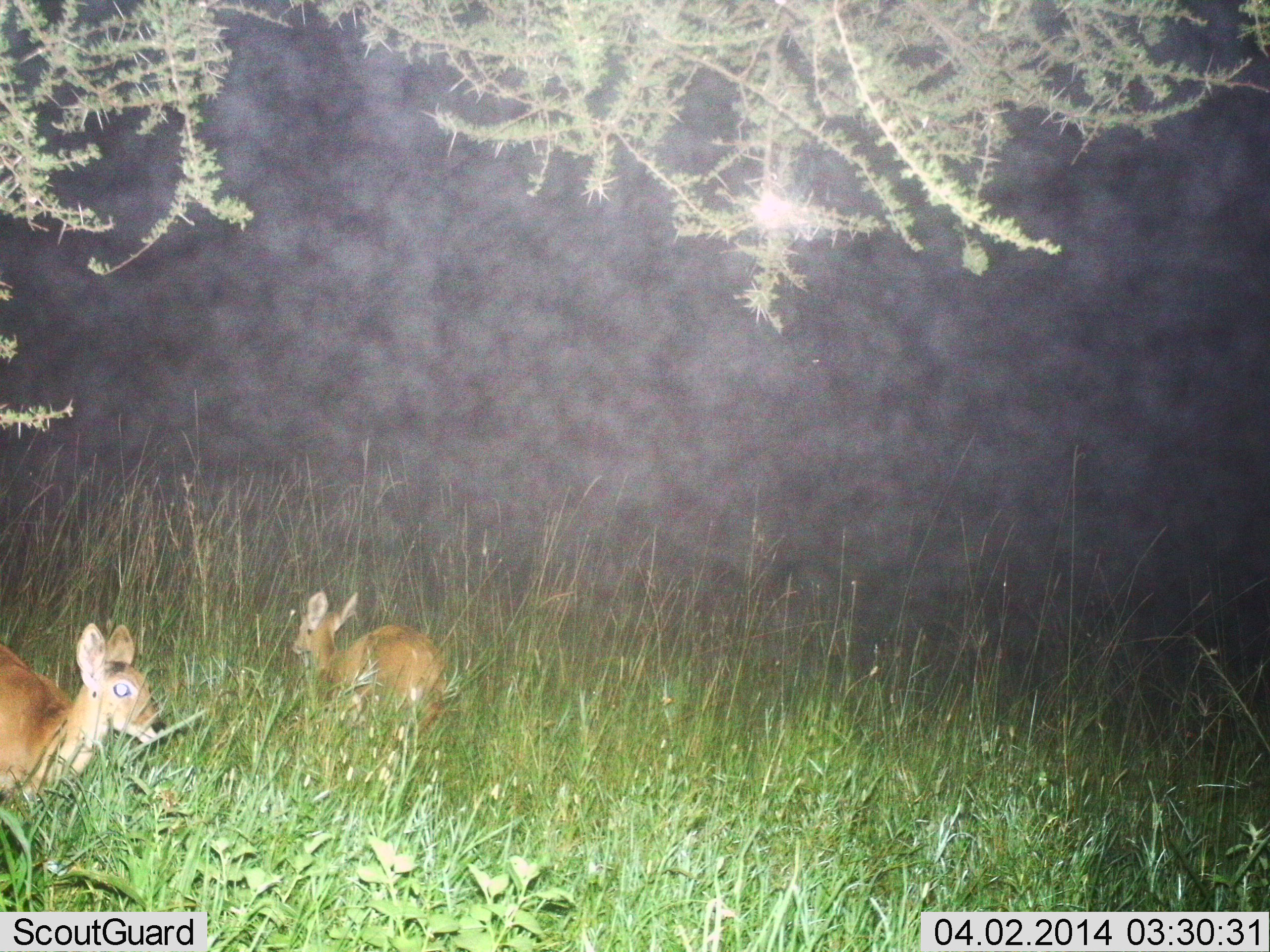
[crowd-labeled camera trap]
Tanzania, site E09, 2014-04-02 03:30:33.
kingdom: Animalia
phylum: Chordata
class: Mammalia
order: Artiodactyla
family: Bovidae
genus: Redunca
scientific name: Redunca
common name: reedbuck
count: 2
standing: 40%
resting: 60%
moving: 10%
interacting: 0%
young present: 50%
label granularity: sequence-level